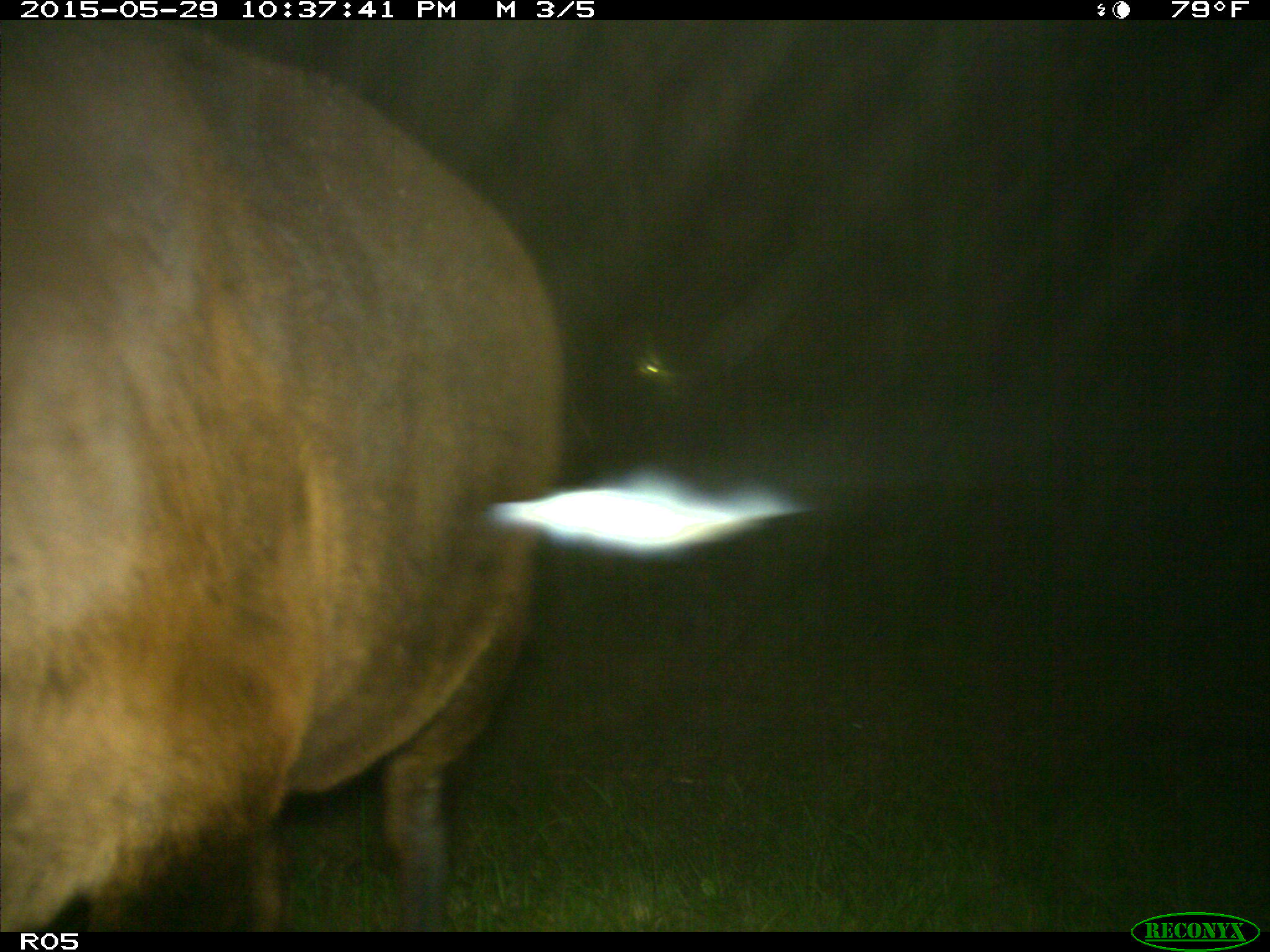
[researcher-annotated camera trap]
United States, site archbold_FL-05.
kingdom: Animalia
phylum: Chordata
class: Mammalia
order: Artiodactyla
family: Bovidae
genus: Bos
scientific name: Bos taurus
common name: domestic cow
Bos taurus (domestic cow).